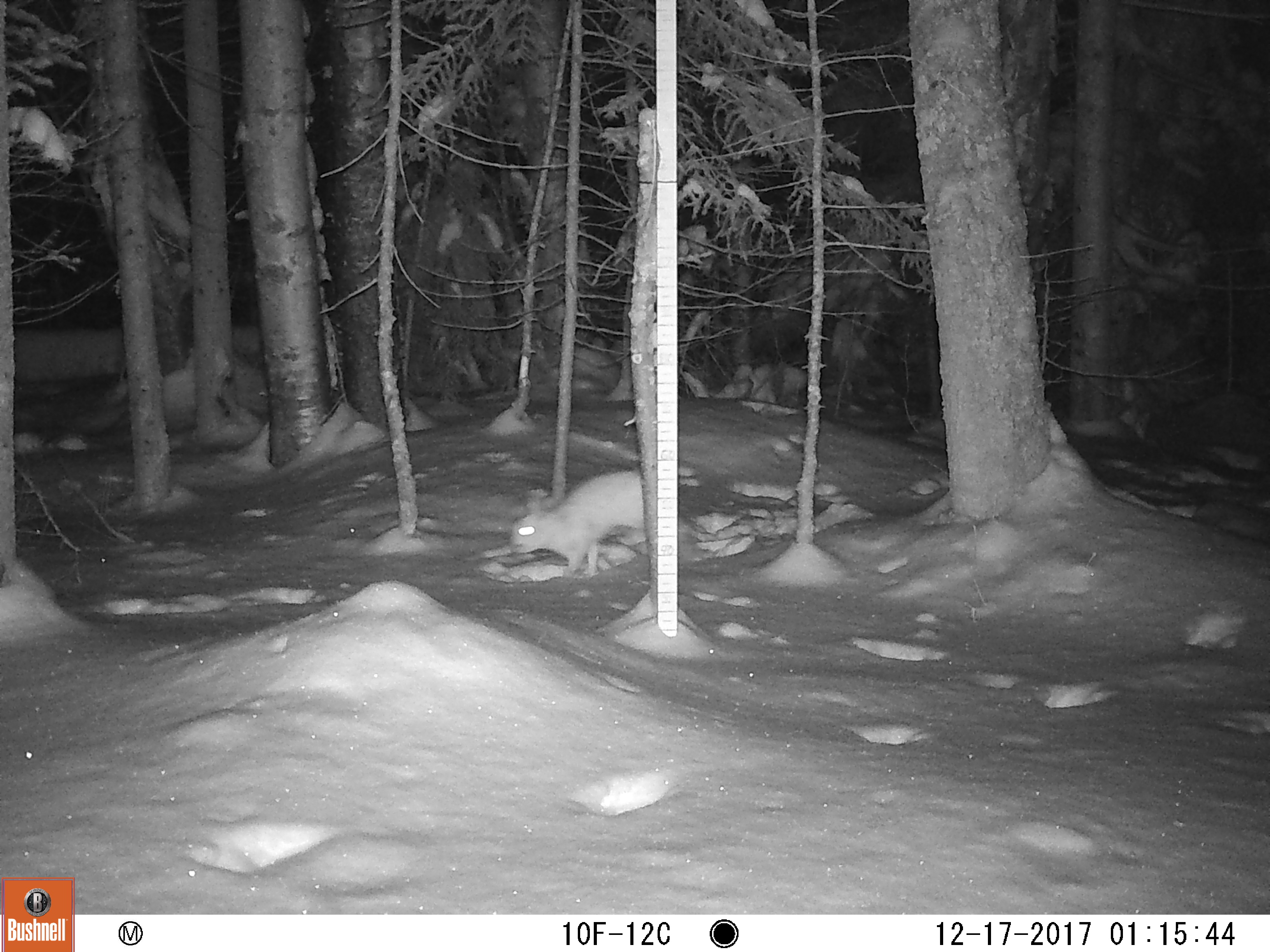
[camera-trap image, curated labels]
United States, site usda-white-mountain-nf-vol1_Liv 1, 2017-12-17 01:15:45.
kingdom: Animalia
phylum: Chordata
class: Mammalia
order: Lagomorpha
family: Leporidae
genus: Lepus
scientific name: Lepus americanus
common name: snowshoe hare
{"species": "snowshoe hare (Lepus americanus)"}